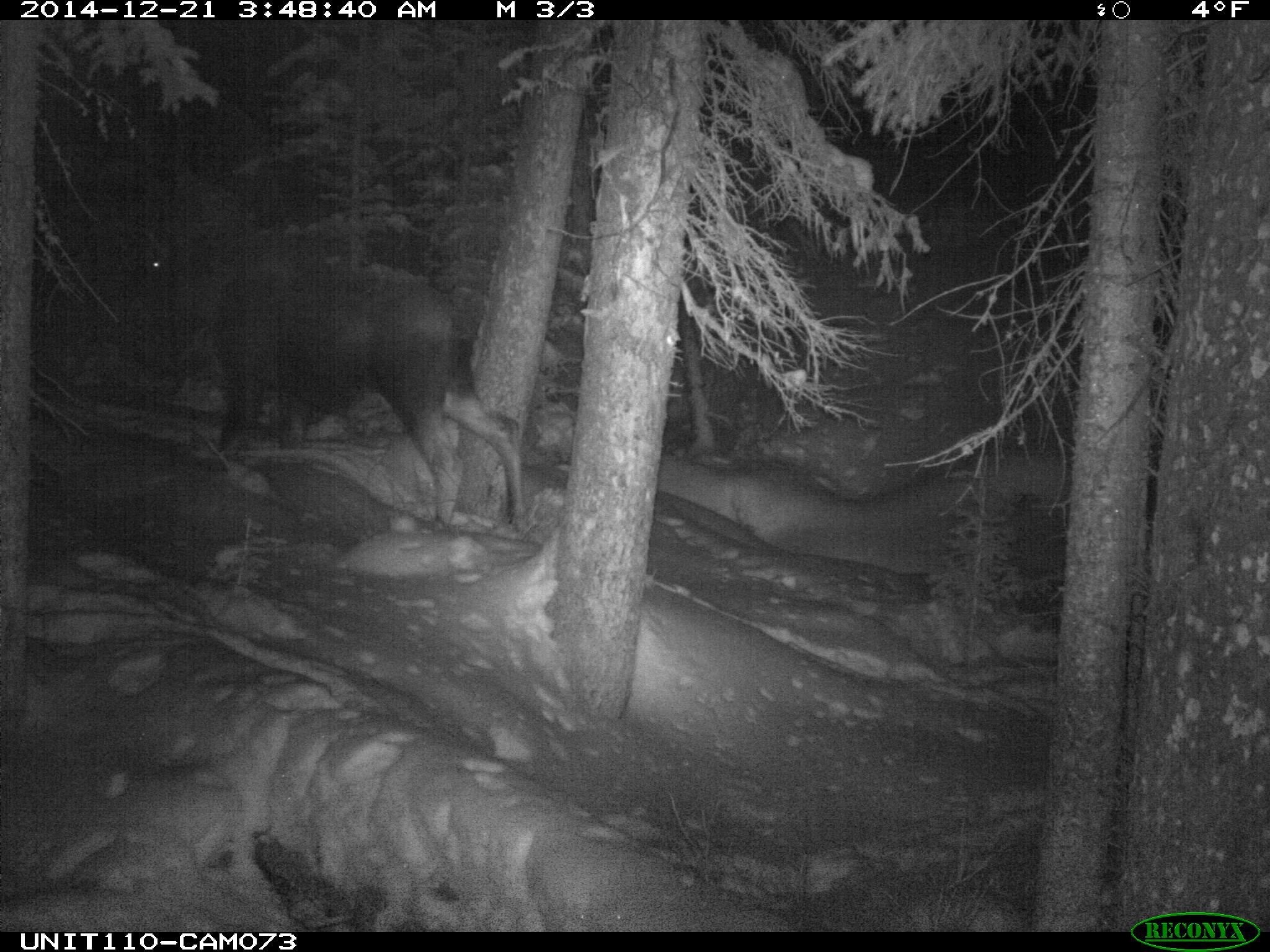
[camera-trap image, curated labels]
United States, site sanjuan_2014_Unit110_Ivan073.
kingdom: Animalia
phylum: Chordata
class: Mammalia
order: Artiodactyla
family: Cervidae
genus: Alces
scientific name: Alces alces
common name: moose